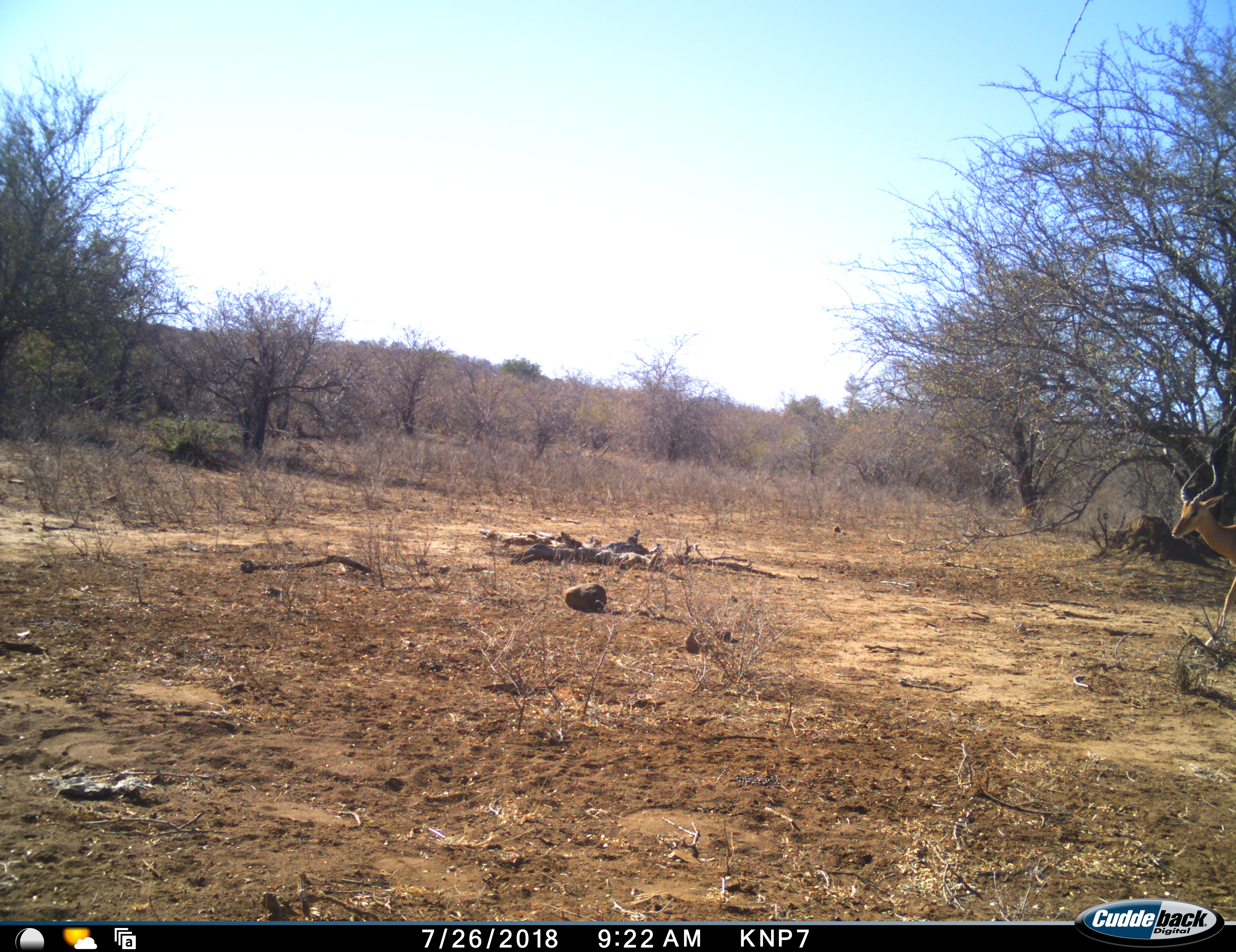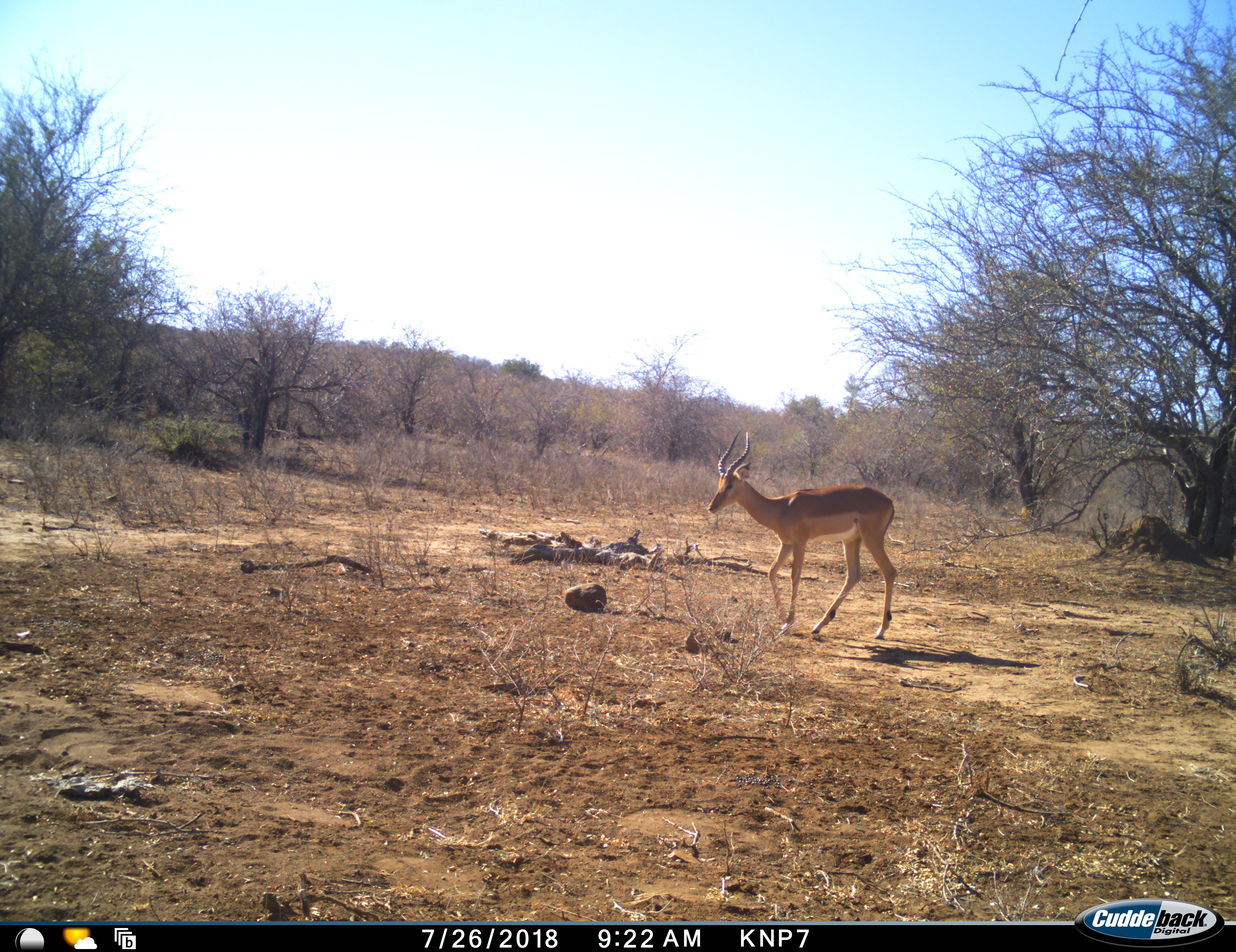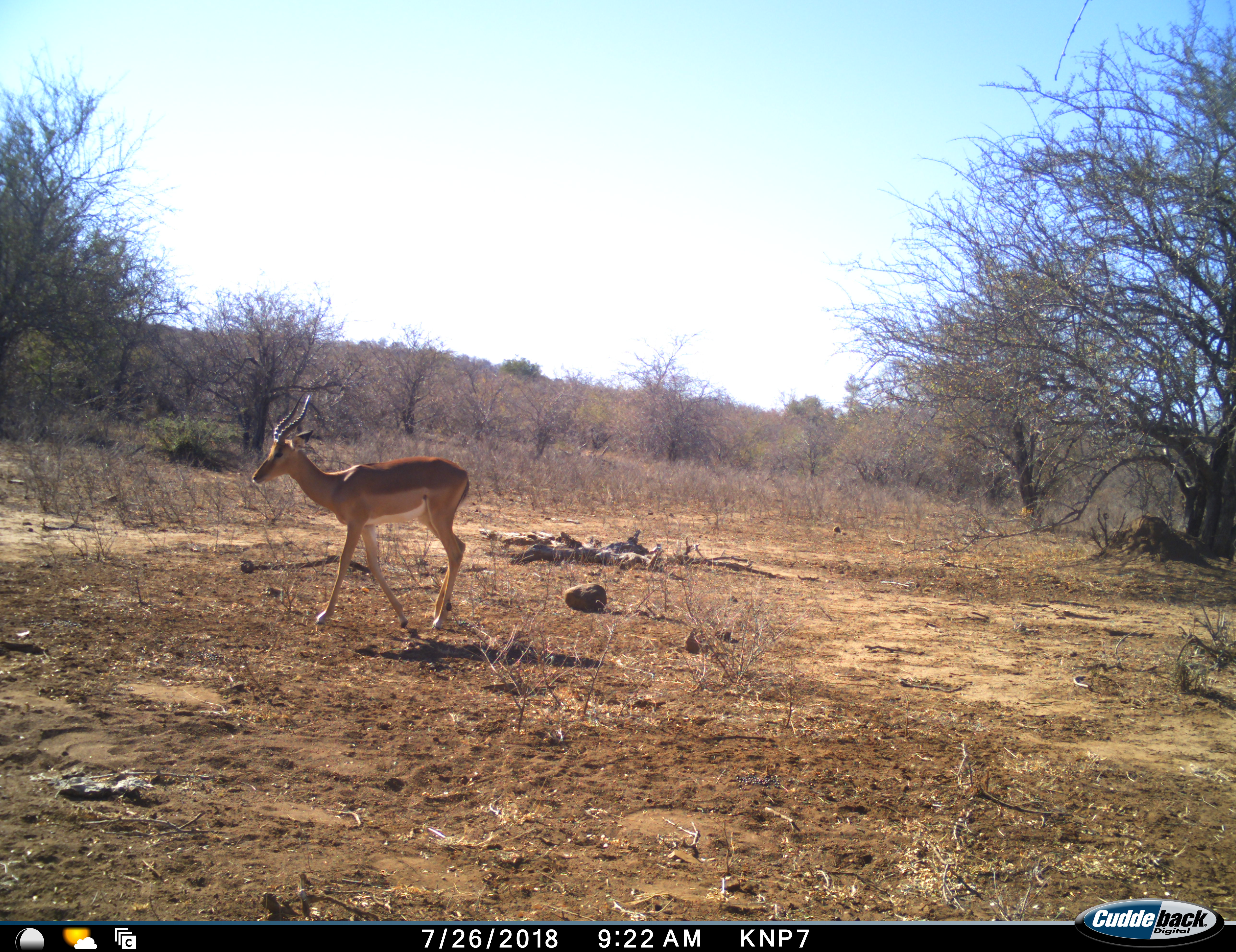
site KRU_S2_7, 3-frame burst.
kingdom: Animalia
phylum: Chordata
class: Mammalia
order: Artiodactyla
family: Bovidae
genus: Aepyceros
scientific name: Aepyceros melampus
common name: impala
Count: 1.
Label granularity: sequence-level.